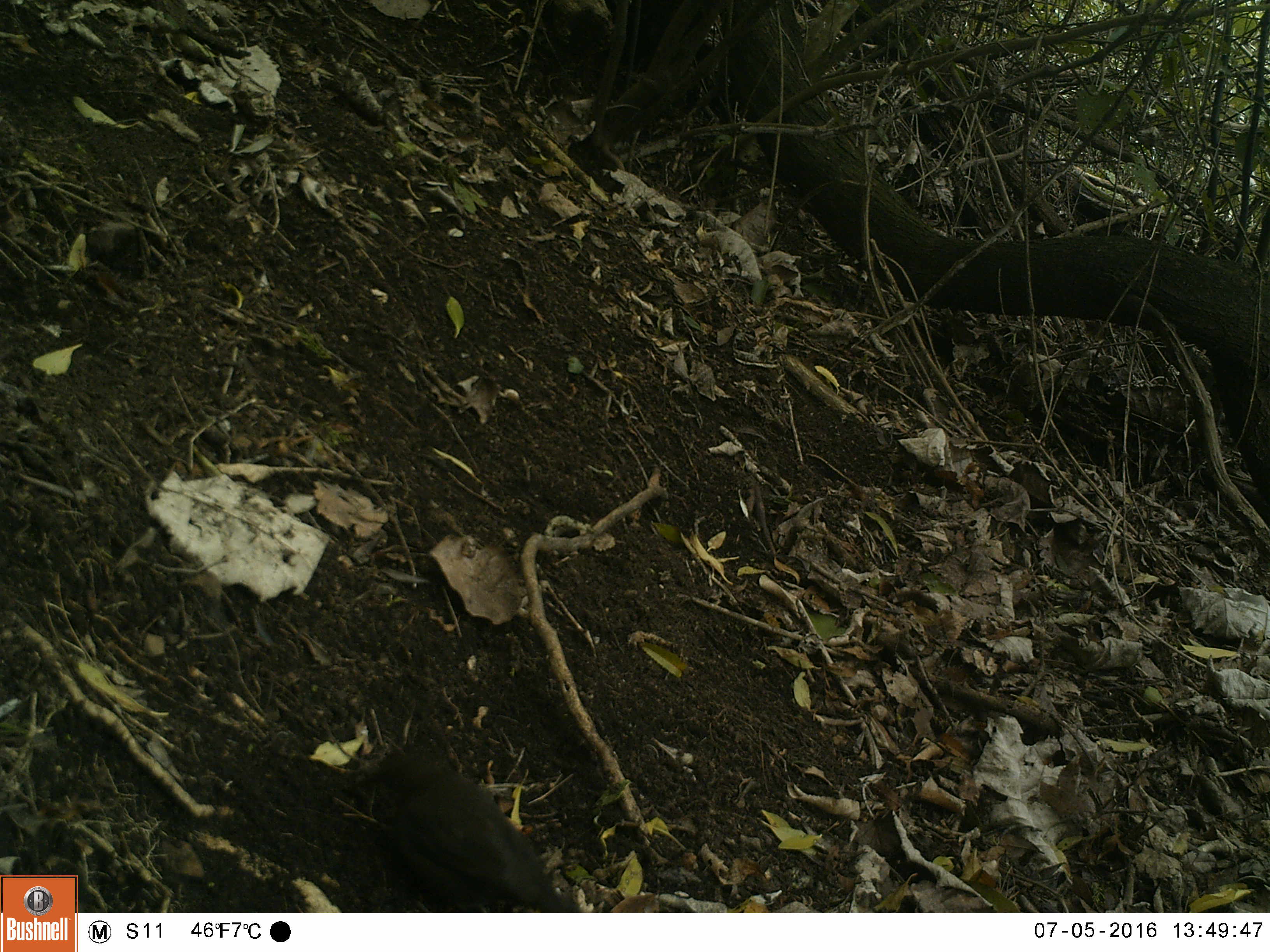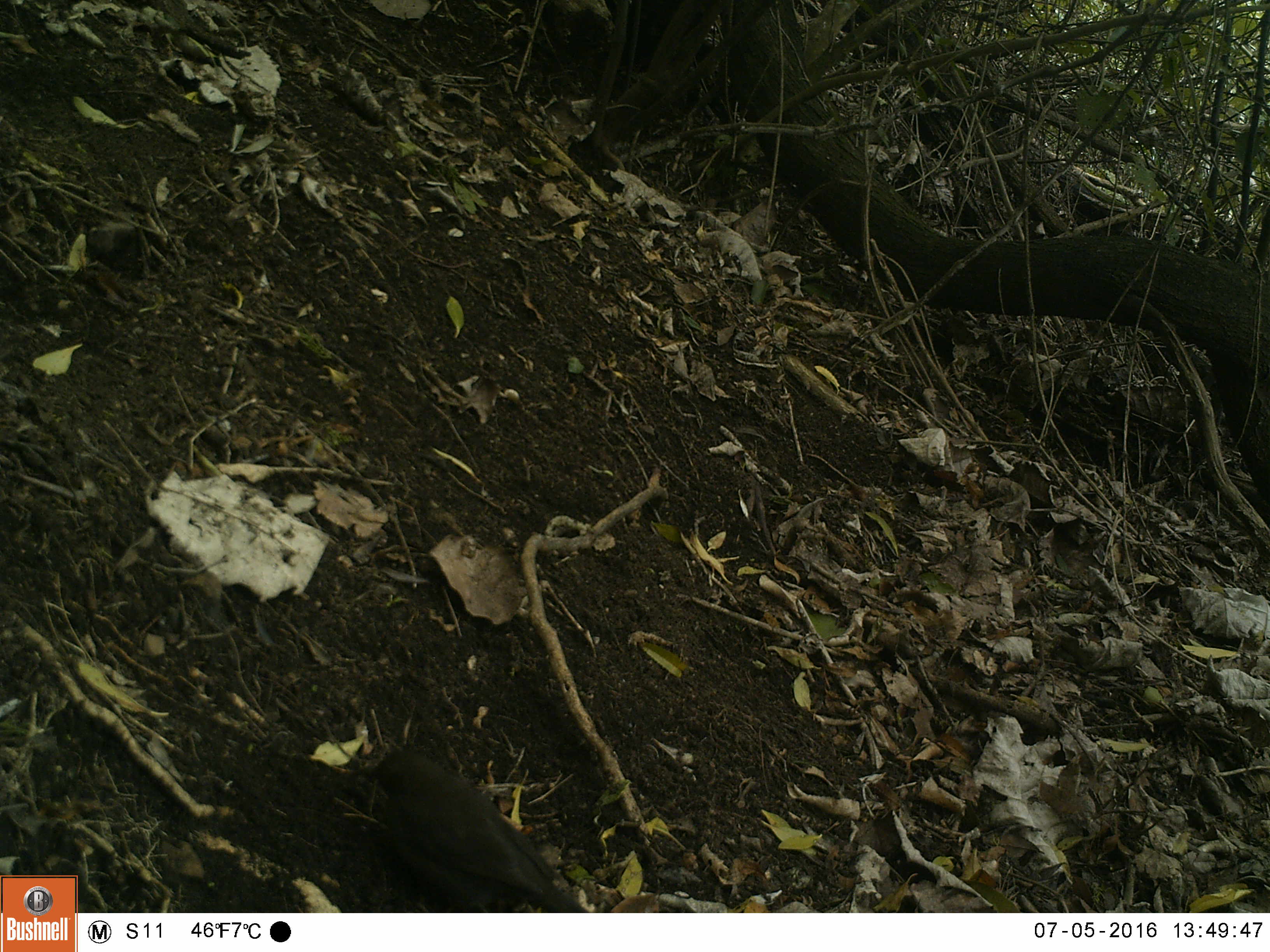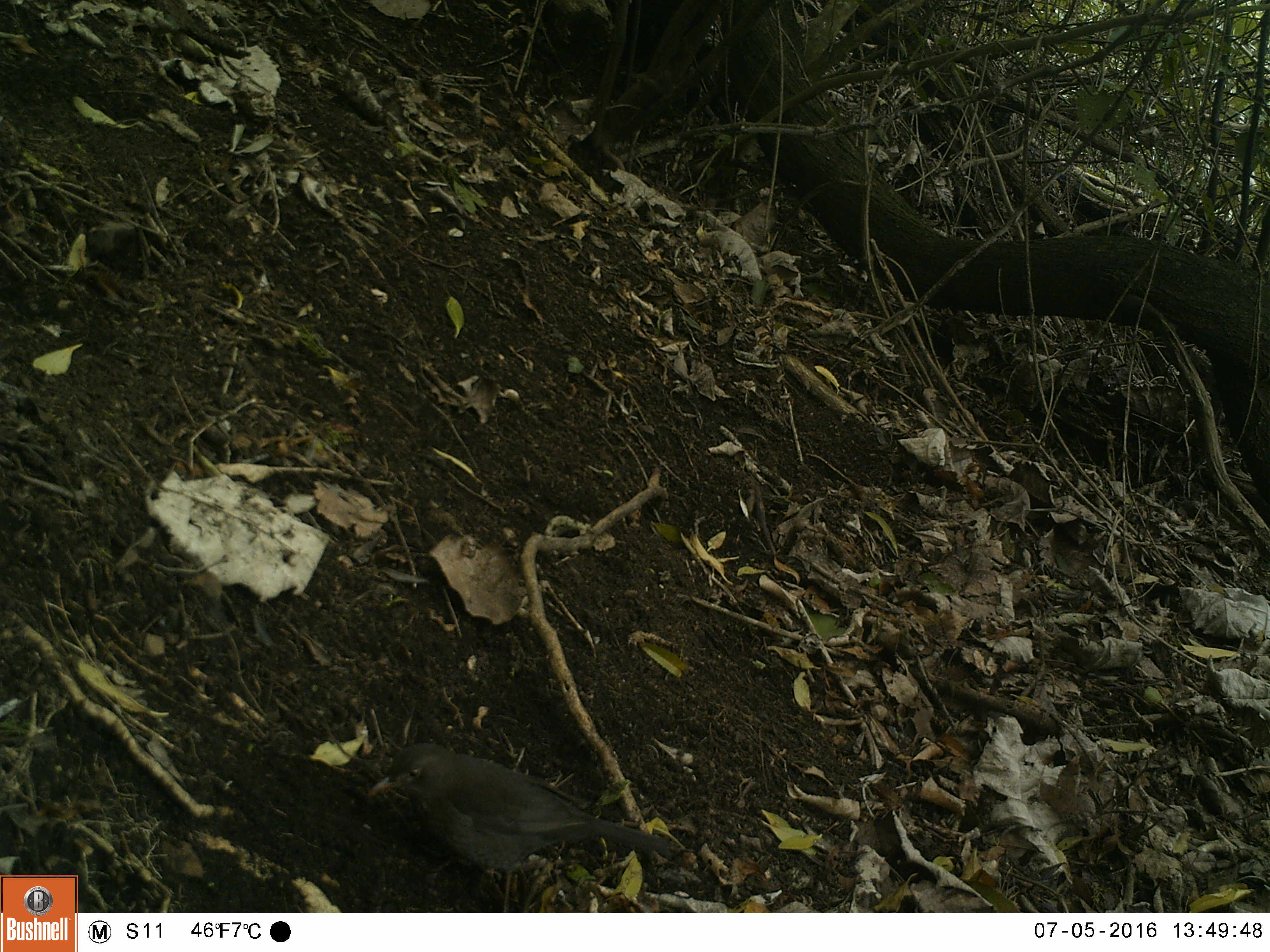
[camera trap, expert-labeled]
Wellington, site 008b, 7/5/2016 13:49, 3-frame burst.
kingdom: Animalia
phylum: Chordata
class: Aves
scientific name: Aves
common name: bird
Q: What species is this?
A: Bird (Aves).